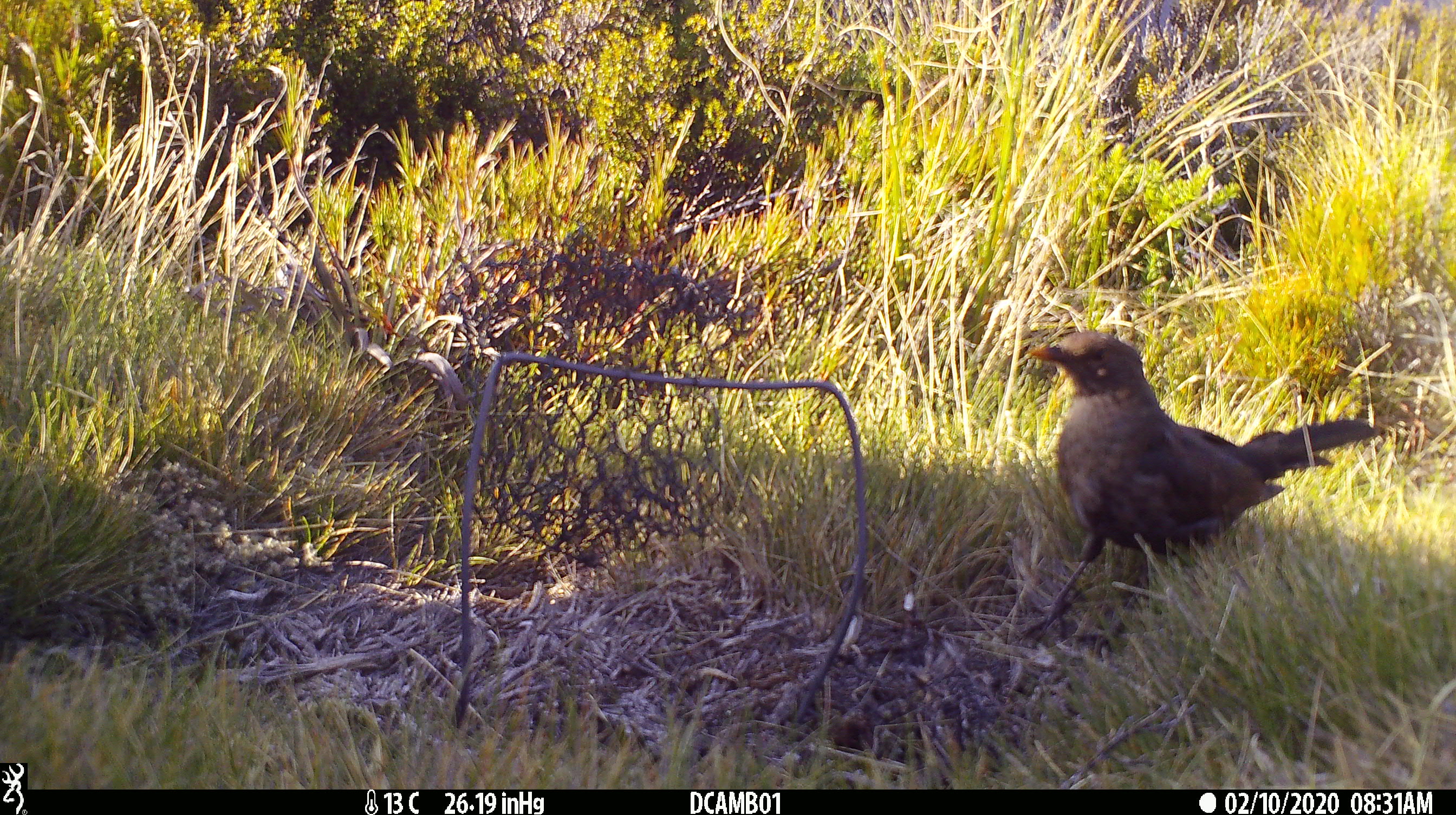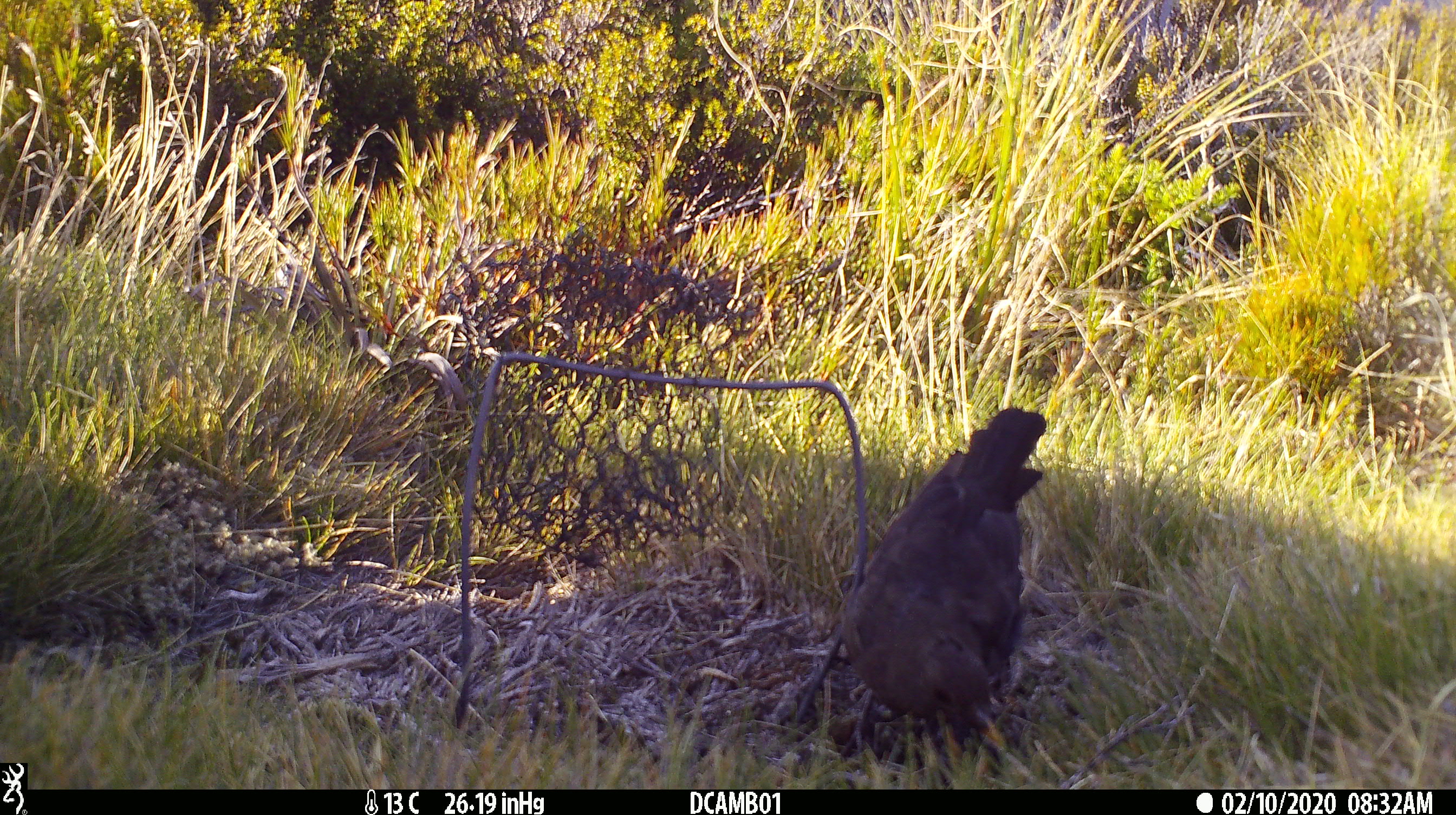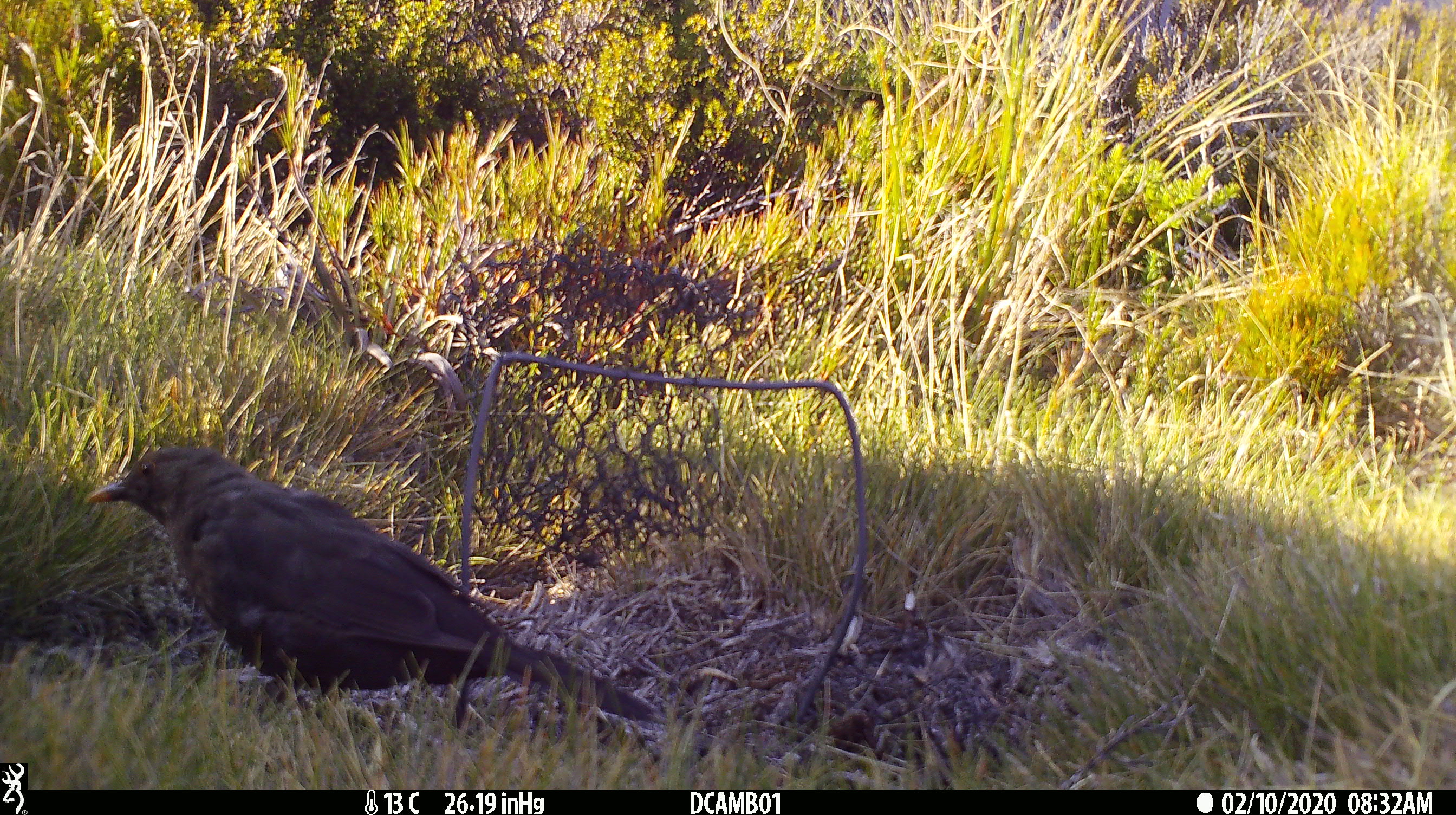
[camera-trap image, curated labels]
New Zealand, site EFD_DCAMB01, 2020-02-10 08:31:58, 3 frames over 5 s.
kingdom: Animalia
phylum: Chordata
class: Aves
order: Passeriformes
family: Turdidae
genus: Turdus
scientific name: Turdus merula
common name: eurasian blackbird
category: blackbird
Blackbird (eurasian blackbird) (Turdus merula).